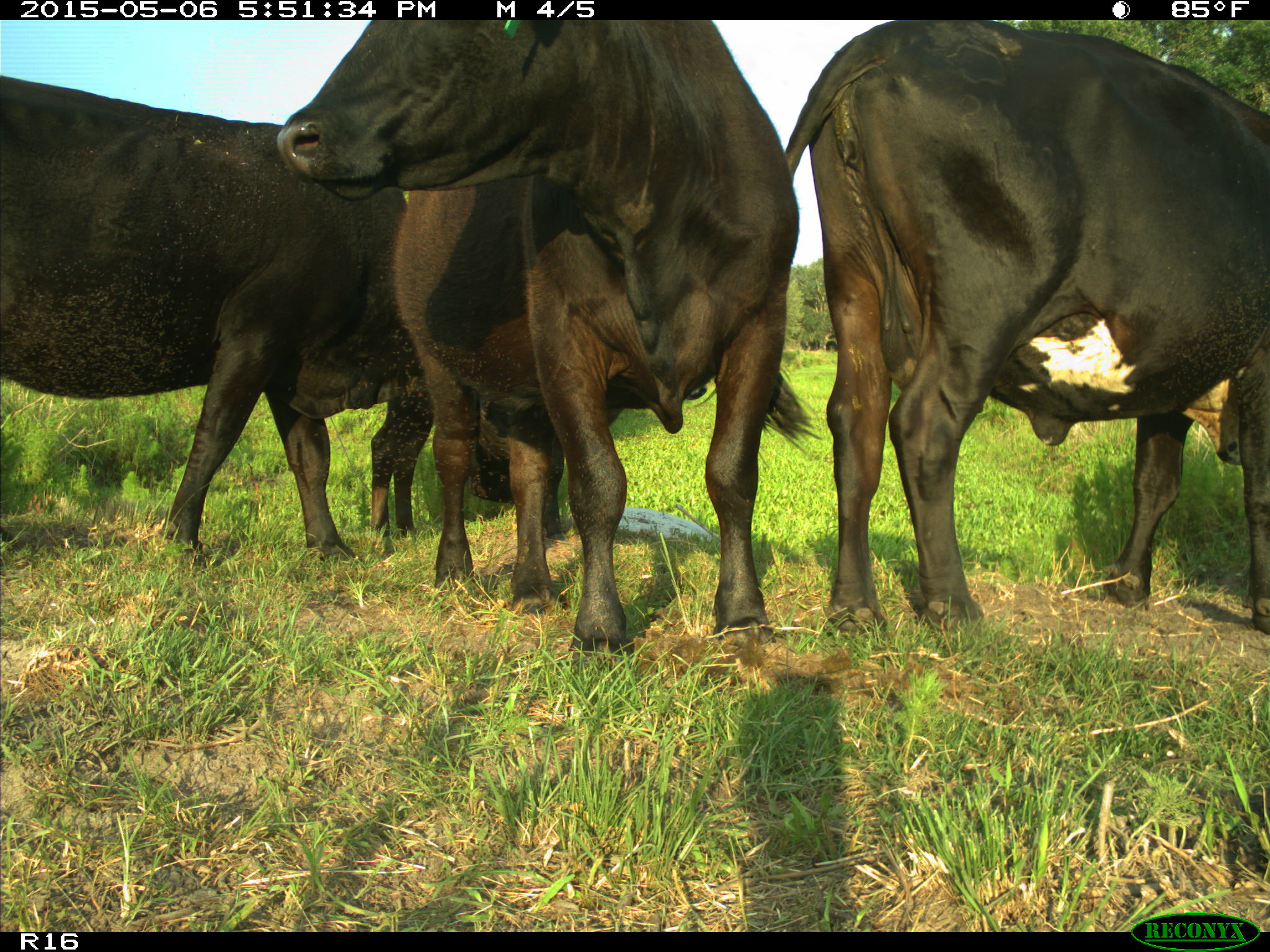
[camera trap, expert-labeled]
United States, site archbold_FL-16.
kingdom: Animalia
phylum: Chordata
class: Mammalia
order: Artiodactyla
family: Bovidae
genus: Bos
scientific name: Bos taurus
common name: domestic cow